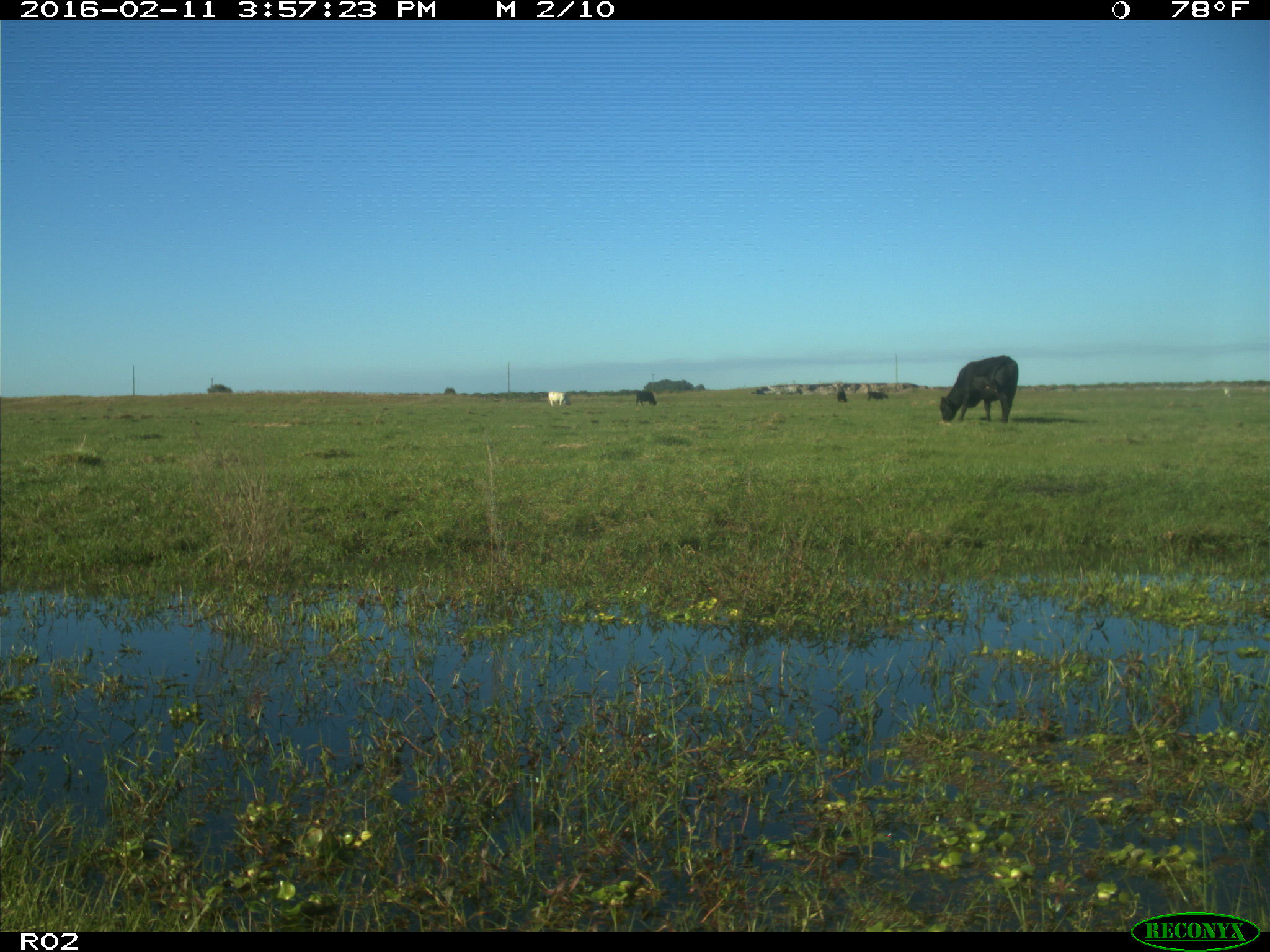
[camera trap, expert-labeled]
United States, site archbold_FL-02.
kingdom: Animalia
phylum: Chordata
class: Mammalia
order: Artiodactyla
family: Bovidae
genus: Bos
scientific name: Bos taurus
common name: domestic cow